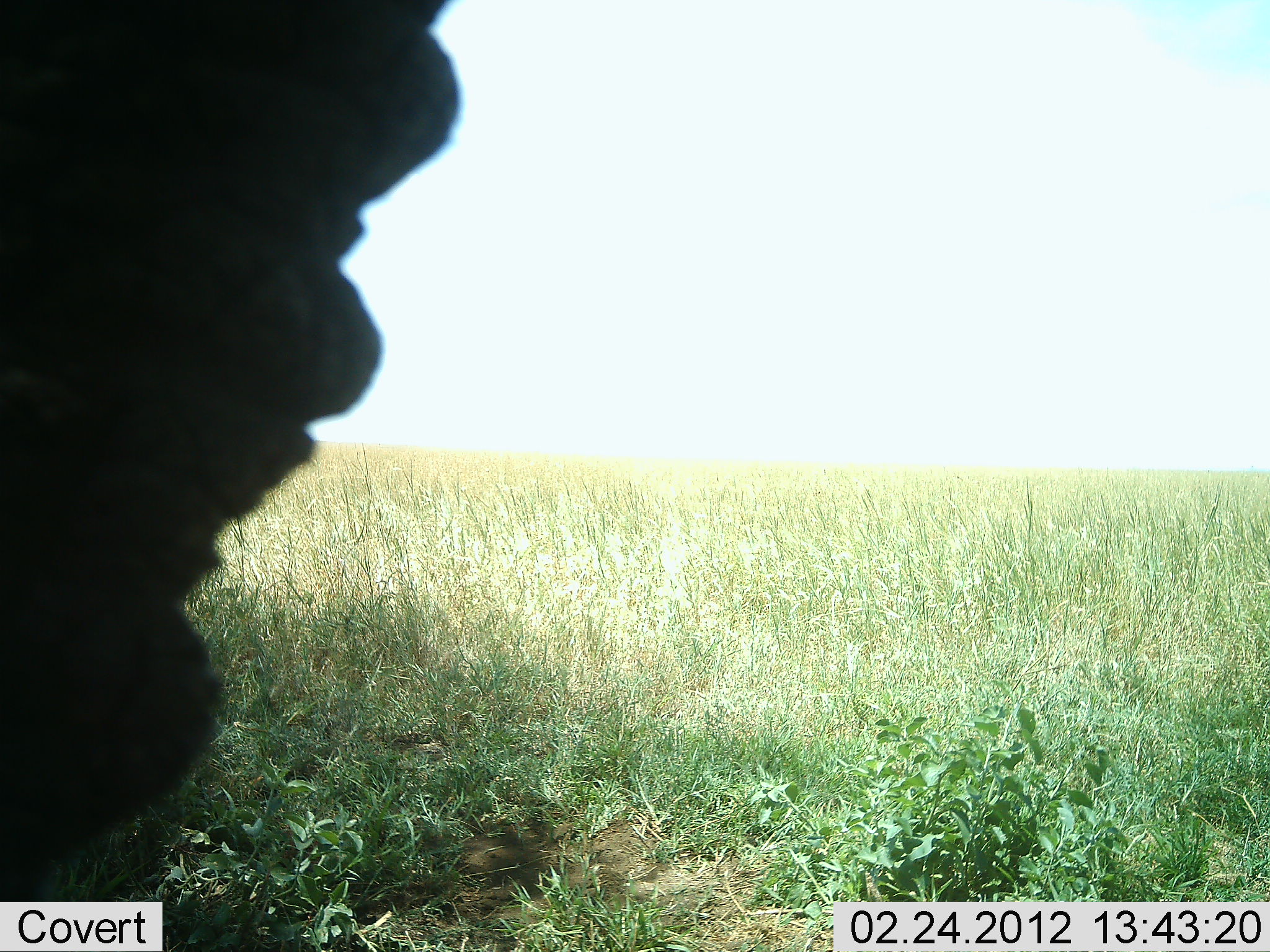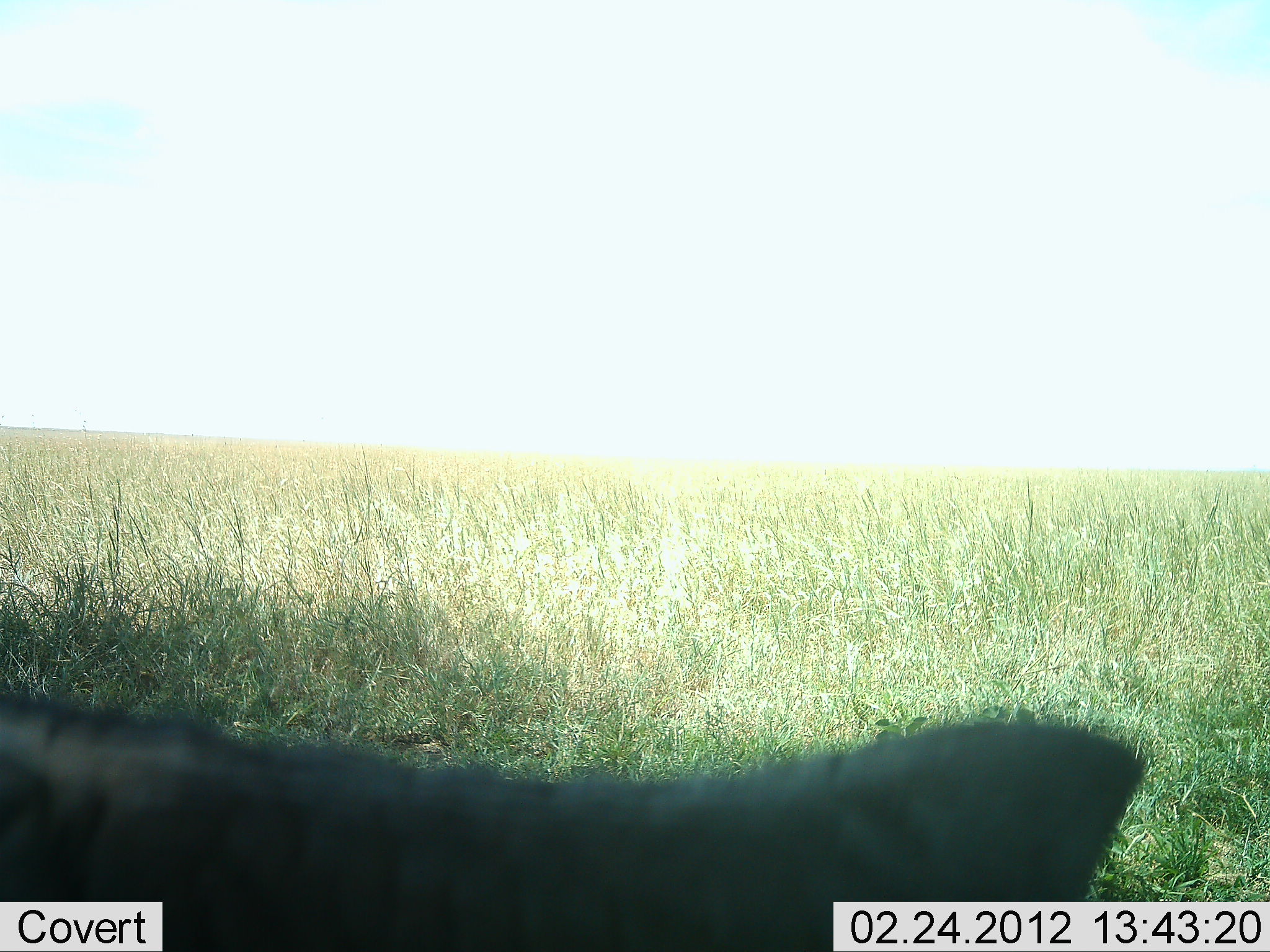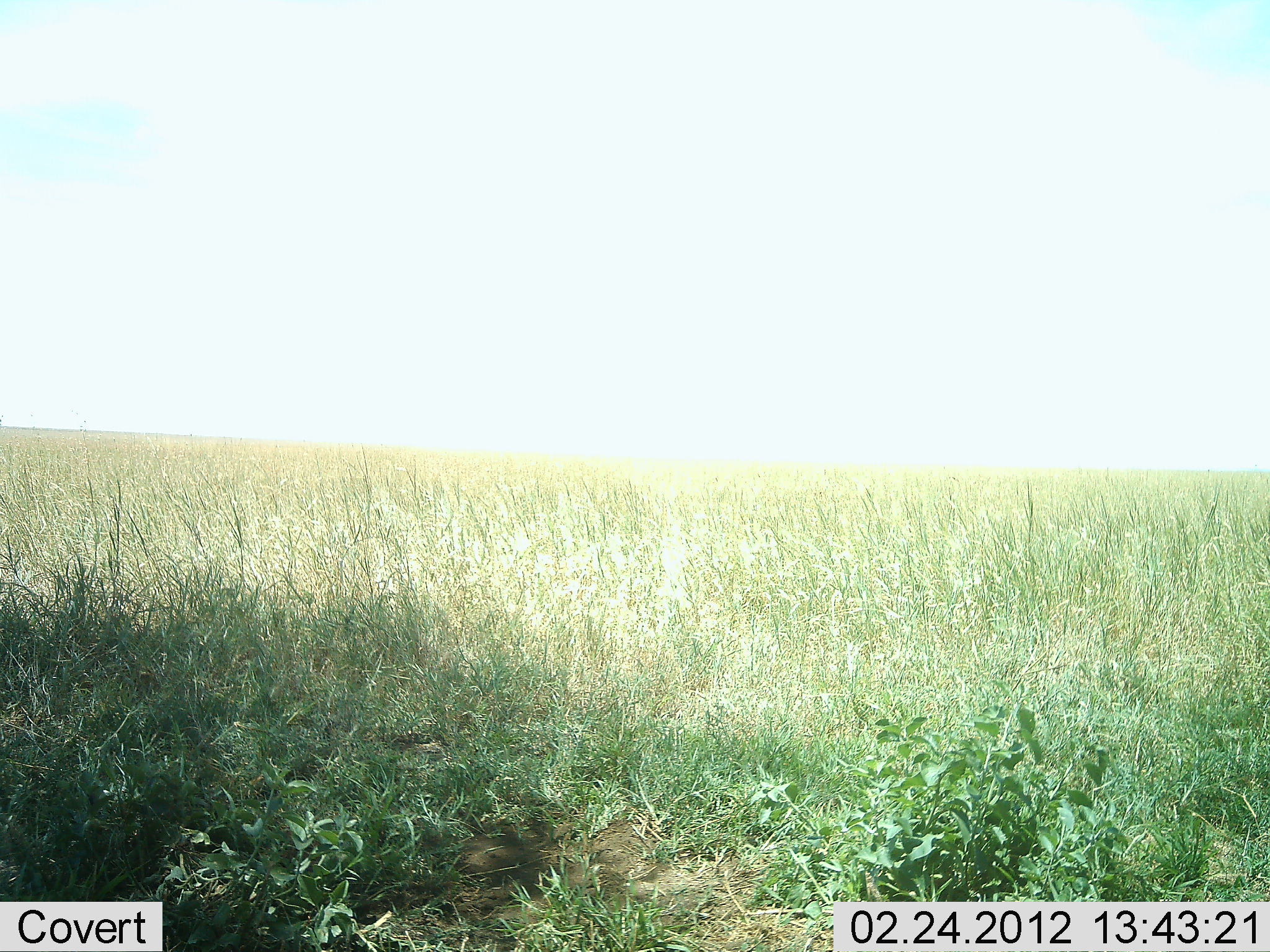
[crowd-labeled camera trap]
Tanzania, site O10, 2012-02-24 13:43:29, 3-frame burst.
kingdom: Animalia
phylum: Chordata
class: Mammalia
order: Proboscidea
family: Elephantidae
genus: Loxodonta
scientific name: Loxodonta africana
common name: african bush elephant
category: elephant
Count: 1.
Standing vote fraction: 50%.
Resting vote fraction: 25%.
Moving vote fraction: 0%.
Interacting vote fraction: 25%.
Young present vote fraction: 0%.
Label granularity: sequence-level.